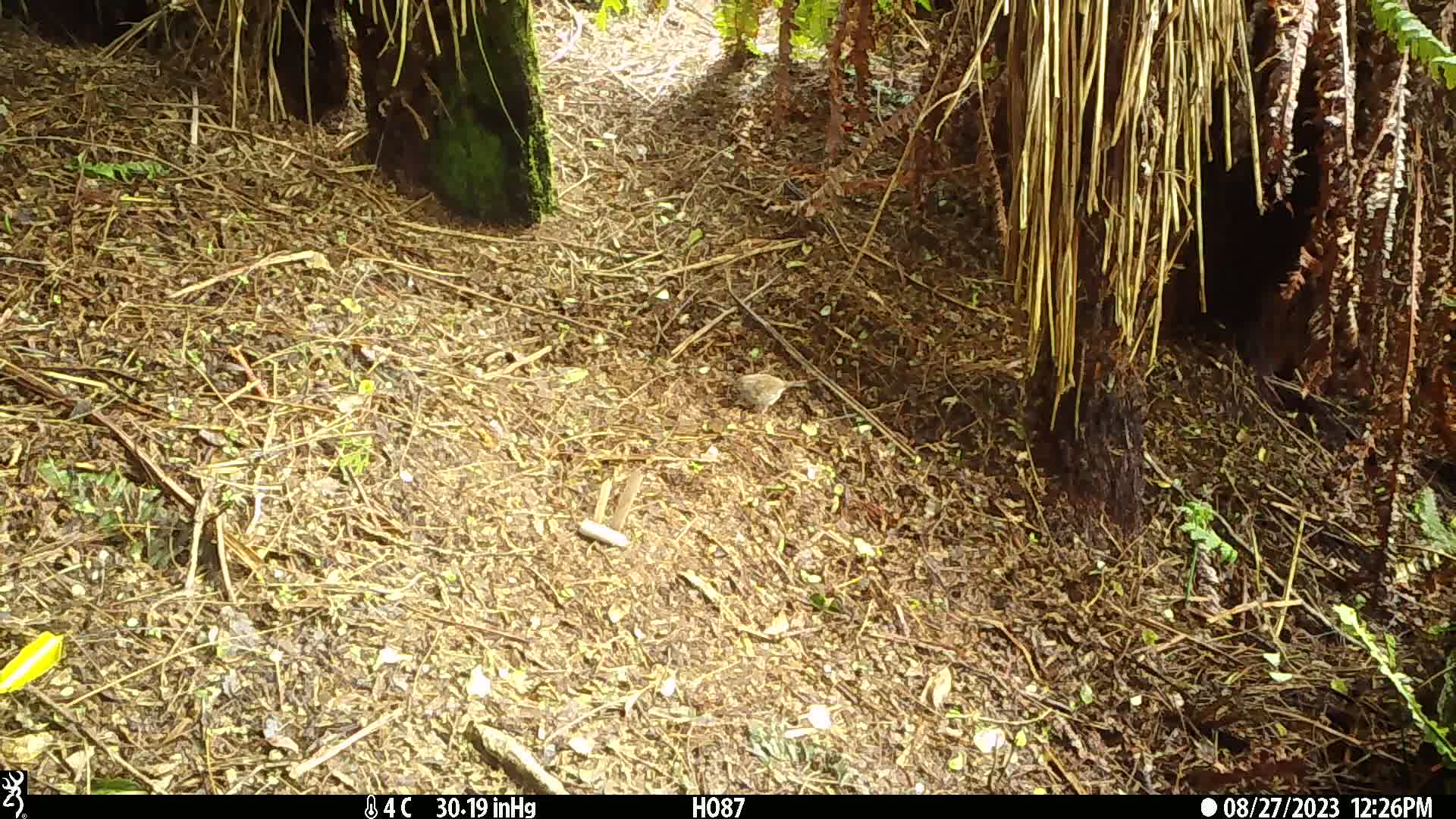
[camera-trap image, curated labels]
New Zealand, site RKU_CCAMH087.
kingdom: Animalia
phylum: Chordata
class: Aves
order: Passeriformes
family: Prunellidae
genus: Prunella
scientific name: Prunella modularis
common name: dunnock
Dunnock (Prunella modularis).